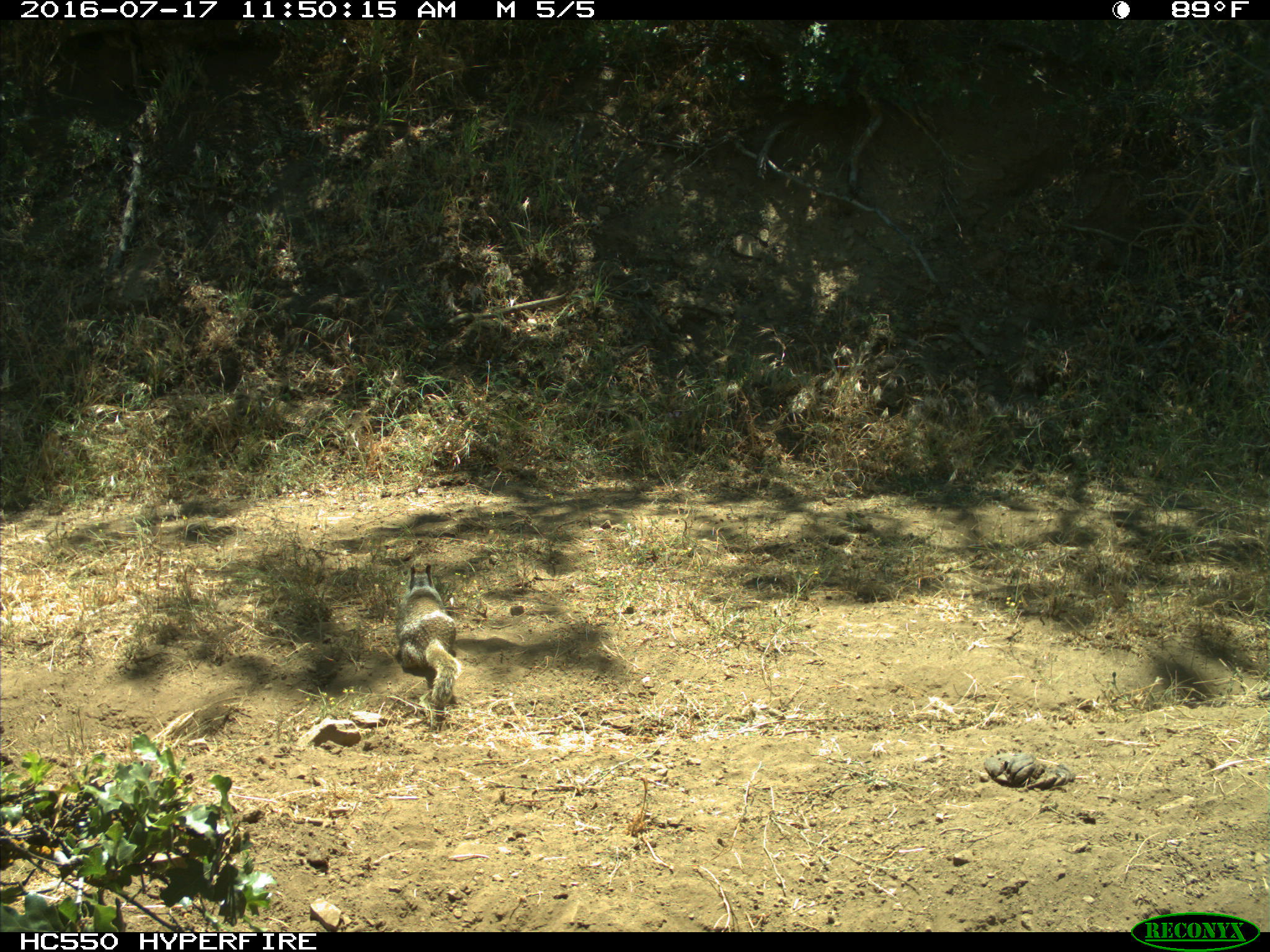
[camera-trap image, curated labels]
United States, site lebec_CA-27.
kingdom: Animalia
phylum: Chordata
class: Mammalia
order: Rodentia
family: Sciuridae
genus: Otospermophilus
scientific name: Otospermophilus beecheyi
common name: california ground squirrel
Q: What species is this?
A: Otospermophilus beecheyi (california ground squirrel).